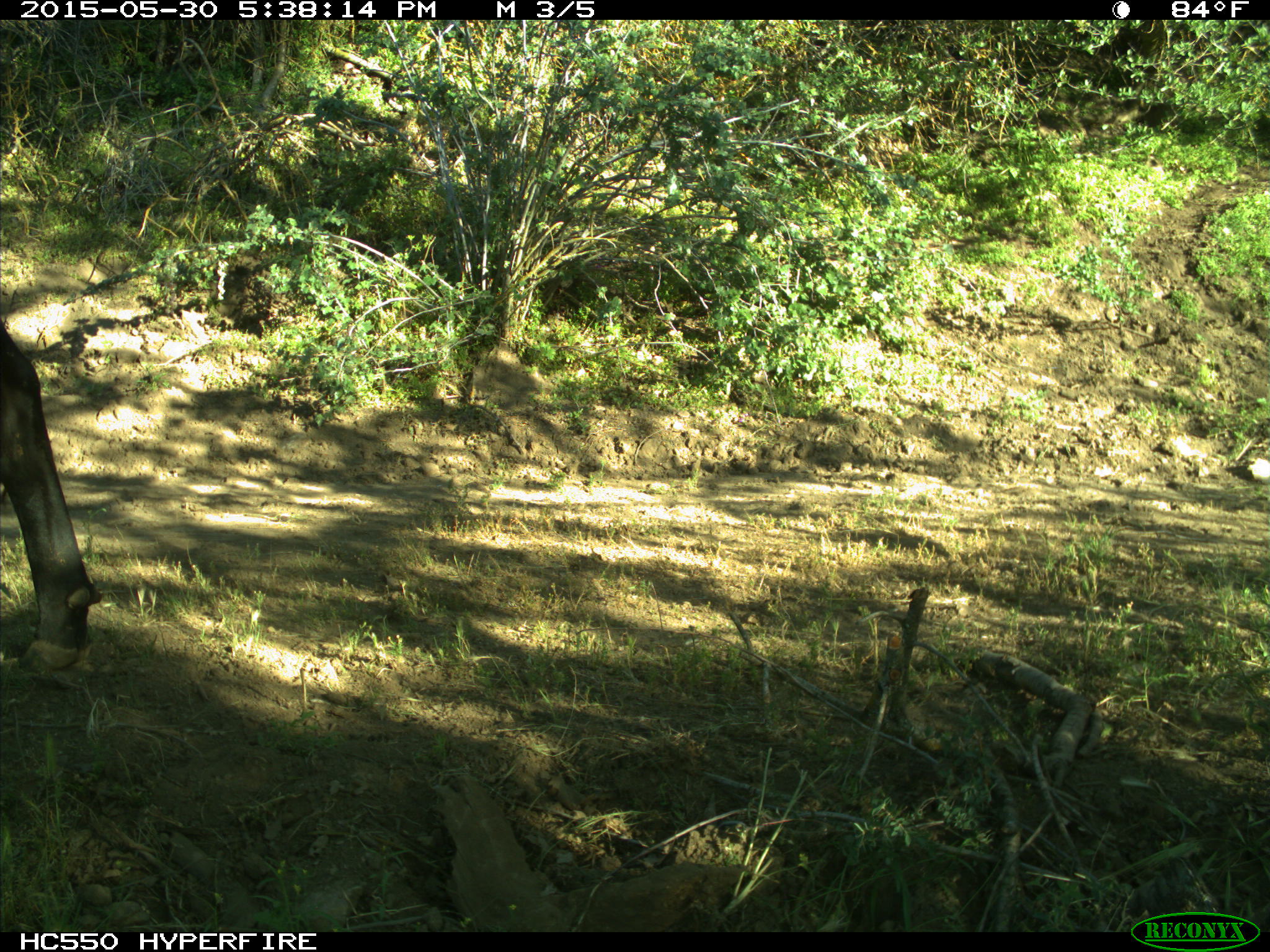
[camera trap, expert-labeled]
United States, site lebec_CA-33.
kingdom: Animalia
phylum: Chordata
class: Mammalia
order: Artiodactyla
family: Bovidae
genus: Bos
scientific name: Bos taurus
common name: domestic cow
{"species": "Bos taurus (domestic cow)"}